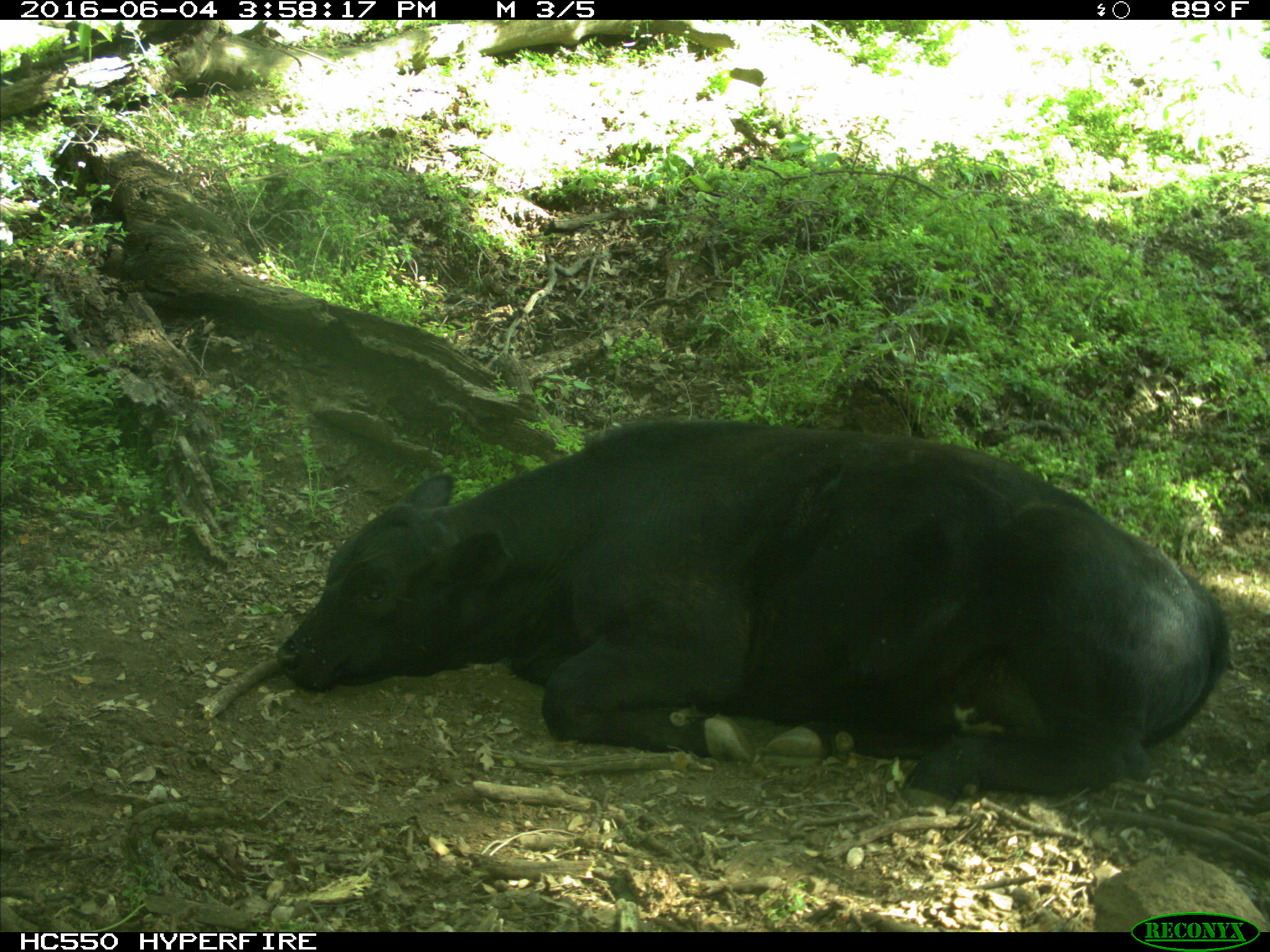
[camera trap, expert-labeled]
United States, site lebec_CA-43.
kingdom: Animalia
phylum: Chordata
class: Mammalia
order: Artiodactyla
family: Bovidae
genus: Bos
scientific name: Bos taurus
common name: domestic cow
Bos taurus (domestic cow).